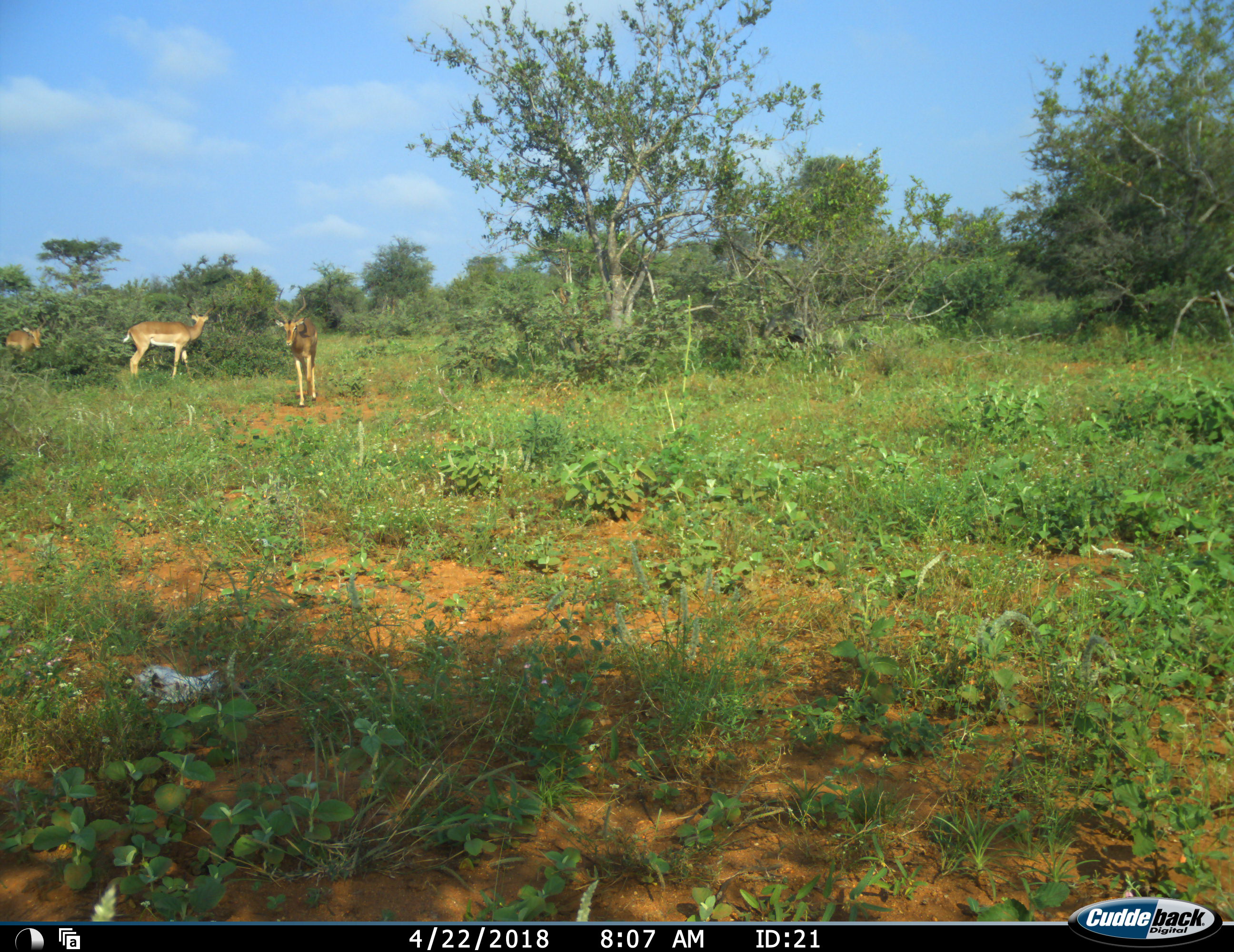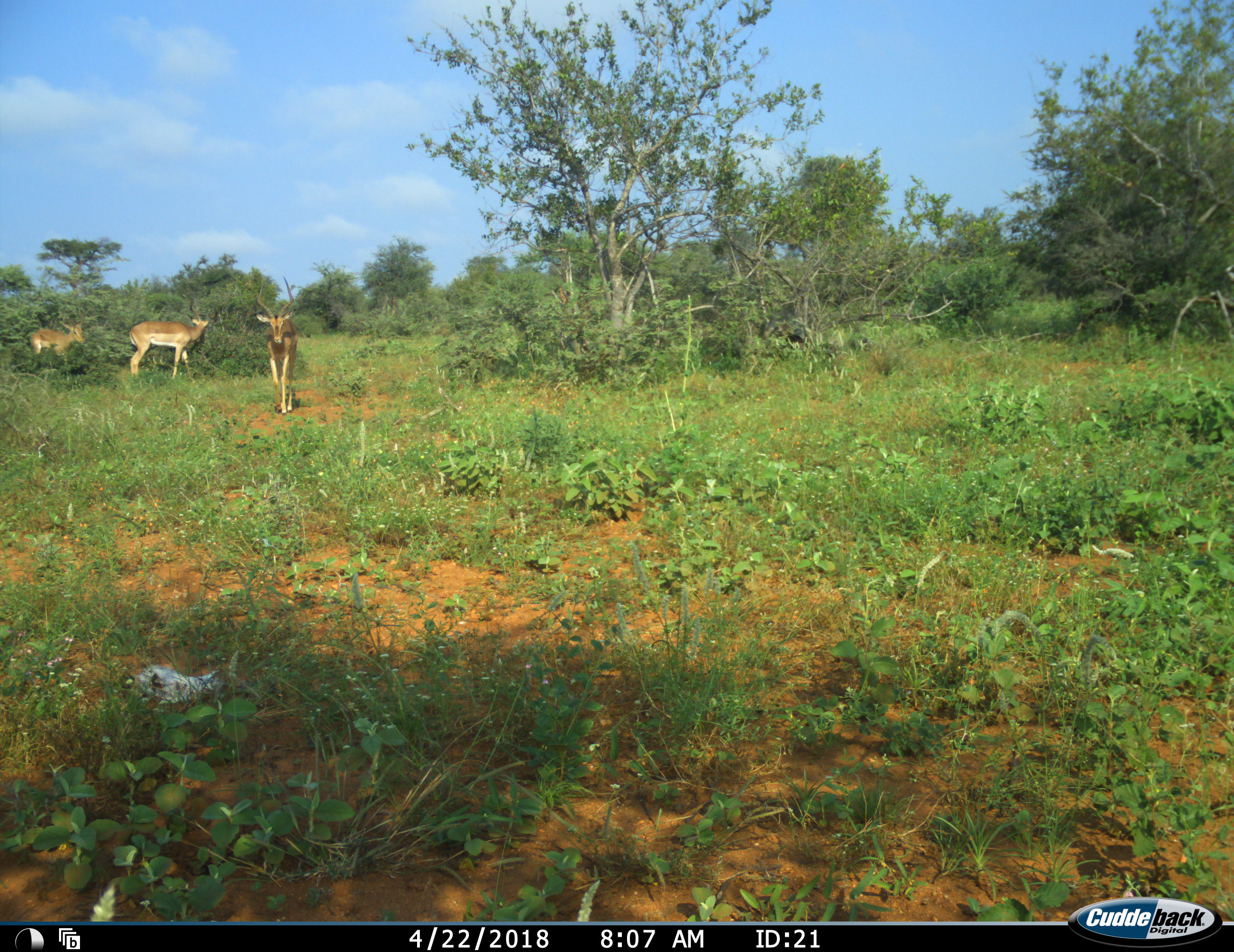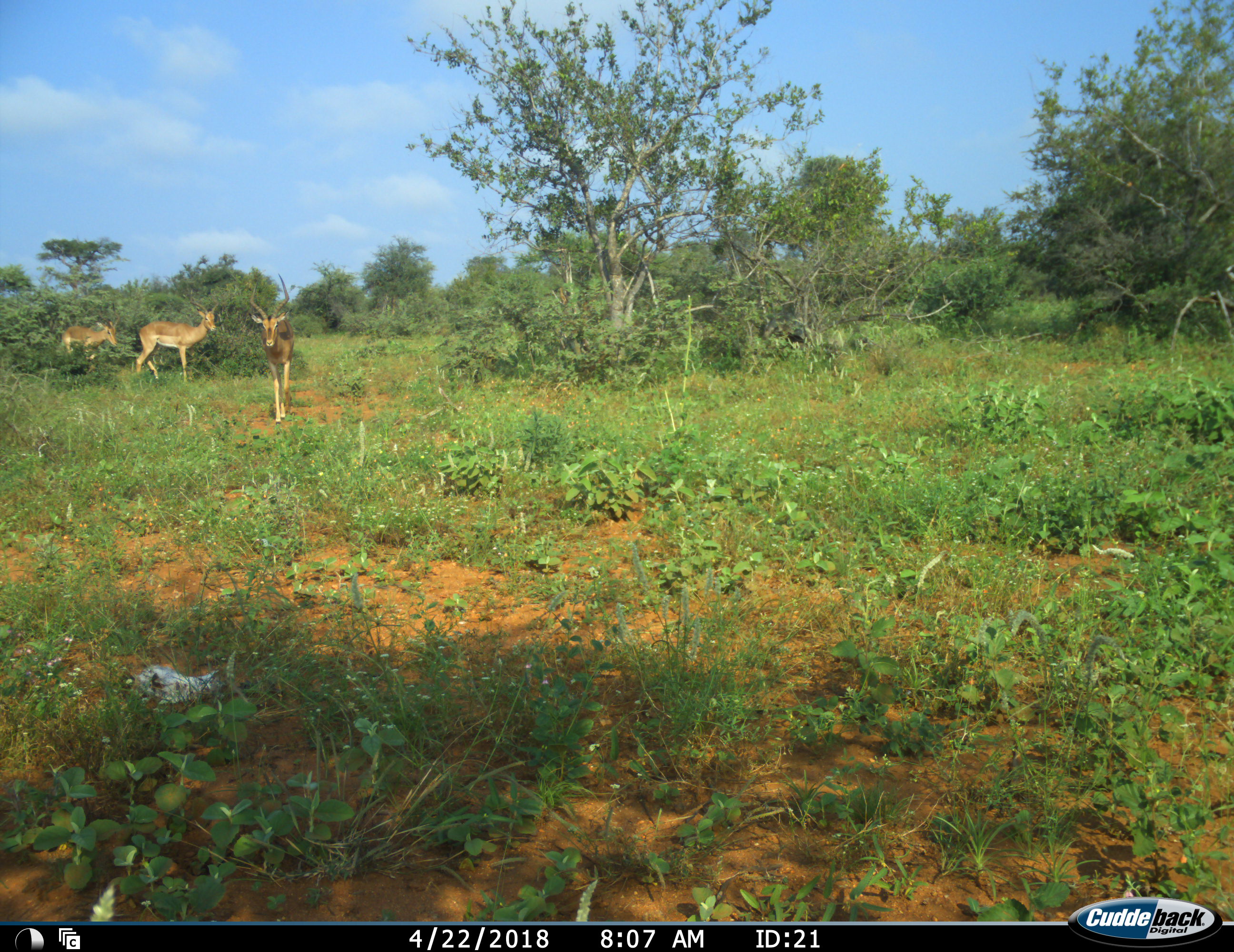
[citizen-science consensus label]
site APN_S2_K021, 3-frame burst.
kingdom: Animalia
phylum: Chordata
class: Mammalia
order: Artiodactyla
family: Bovidae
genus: Aepyceros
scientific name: Aepyceros melampus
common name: impala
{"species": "impala (Aepyceros melampus)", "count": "3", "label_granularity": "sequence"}